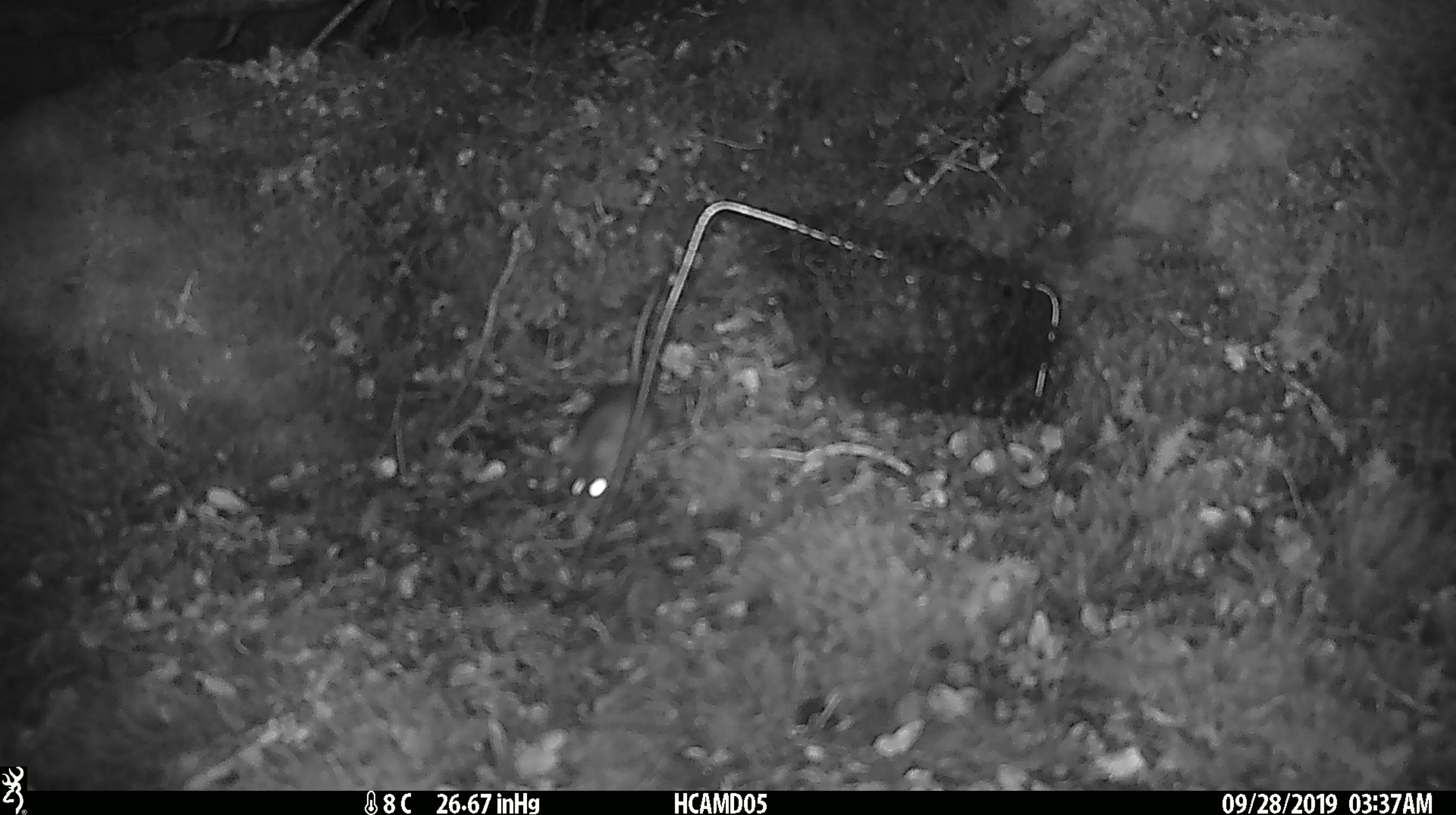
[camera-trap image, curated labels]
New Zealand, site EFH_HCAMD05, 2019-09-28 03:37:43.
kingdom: Animalia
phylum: Chordata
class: Mammalia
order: Rodentia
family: Muridae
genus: Mus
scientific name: Mus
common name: mouse